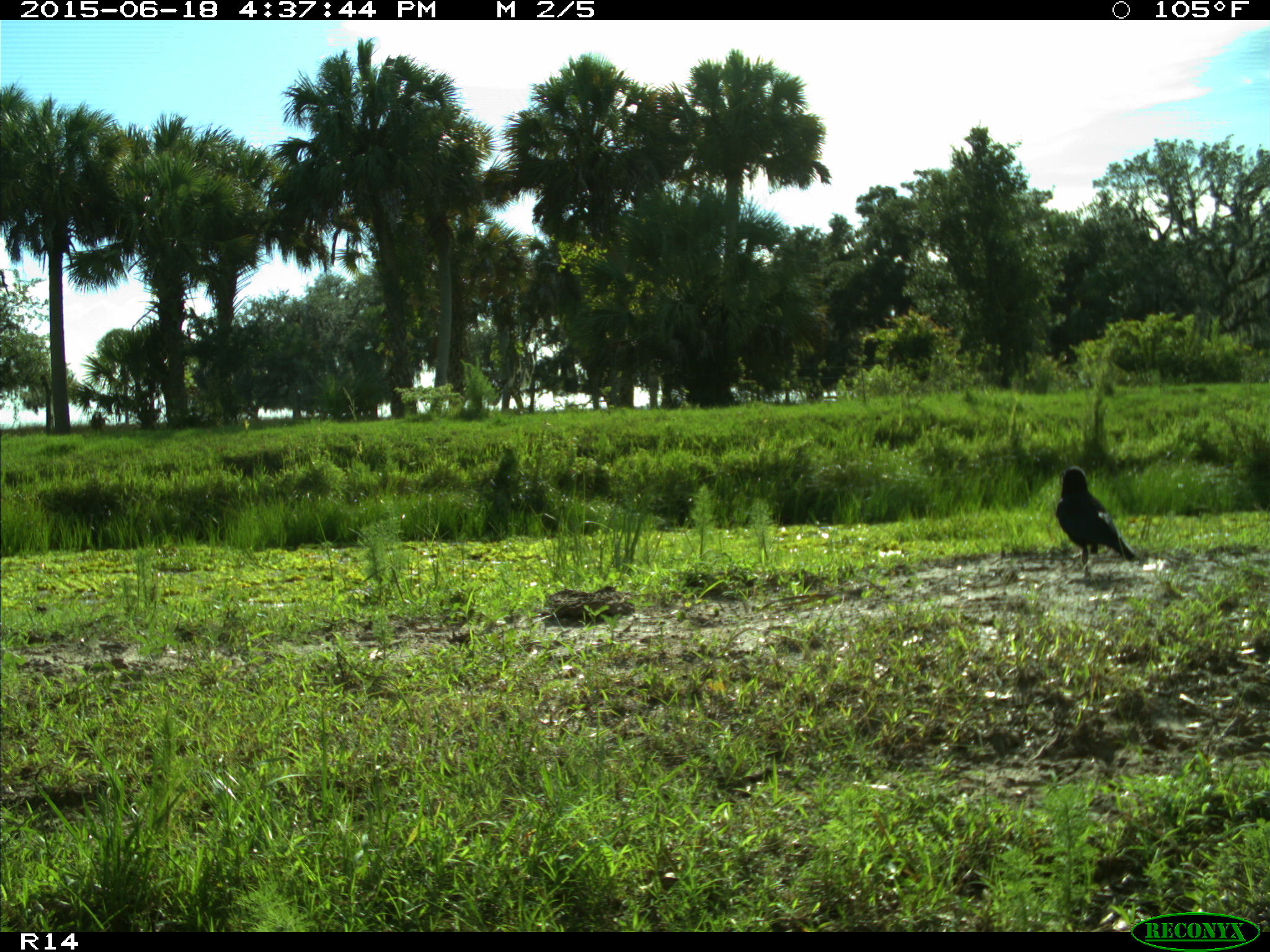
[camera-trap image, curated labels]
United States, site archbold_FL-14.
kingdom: Animalia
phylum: Chordata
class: Aves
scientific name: Aves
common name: birds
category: unidentified bird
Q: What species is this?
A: Unidentified bird (birds) (Aves).